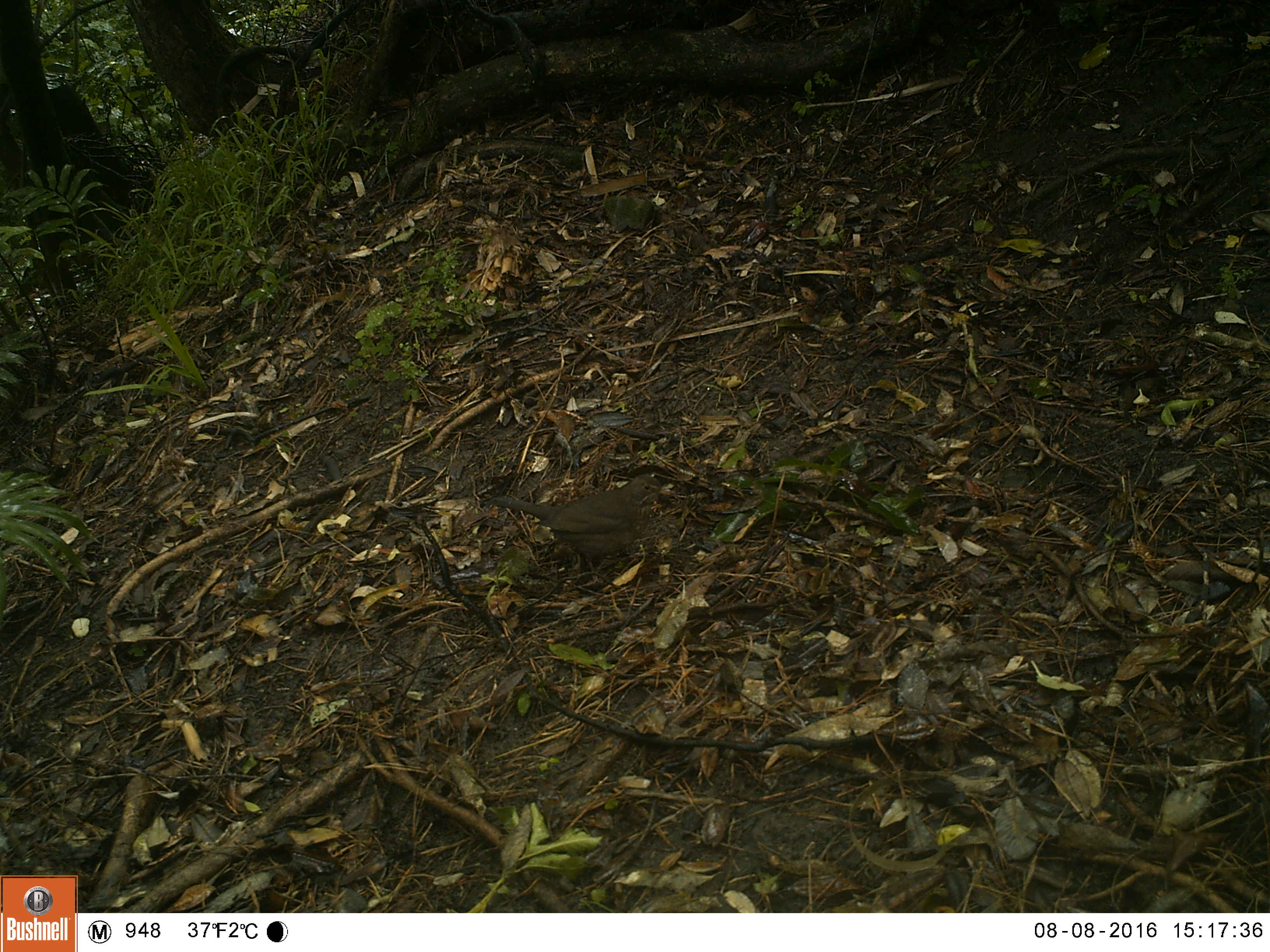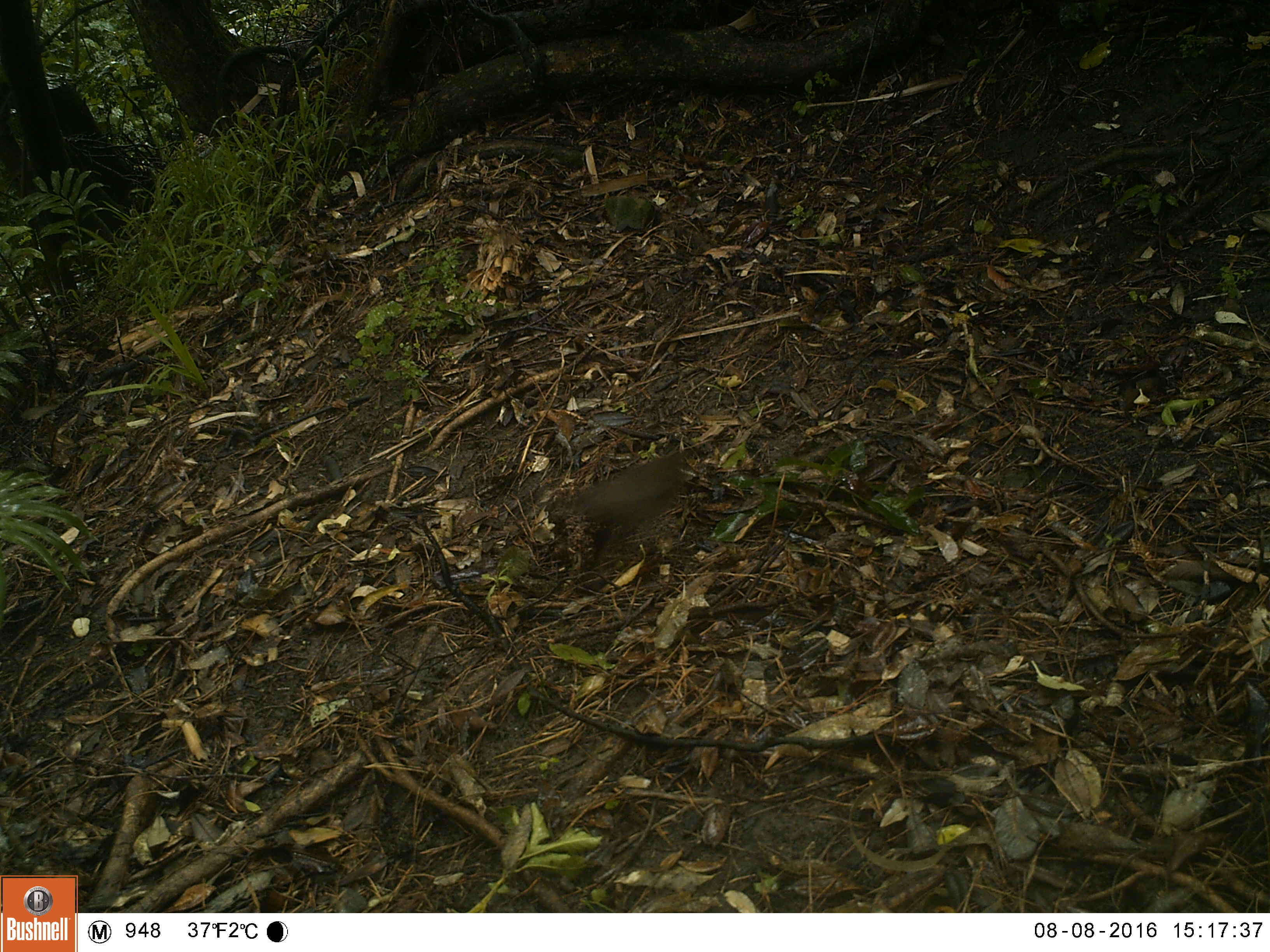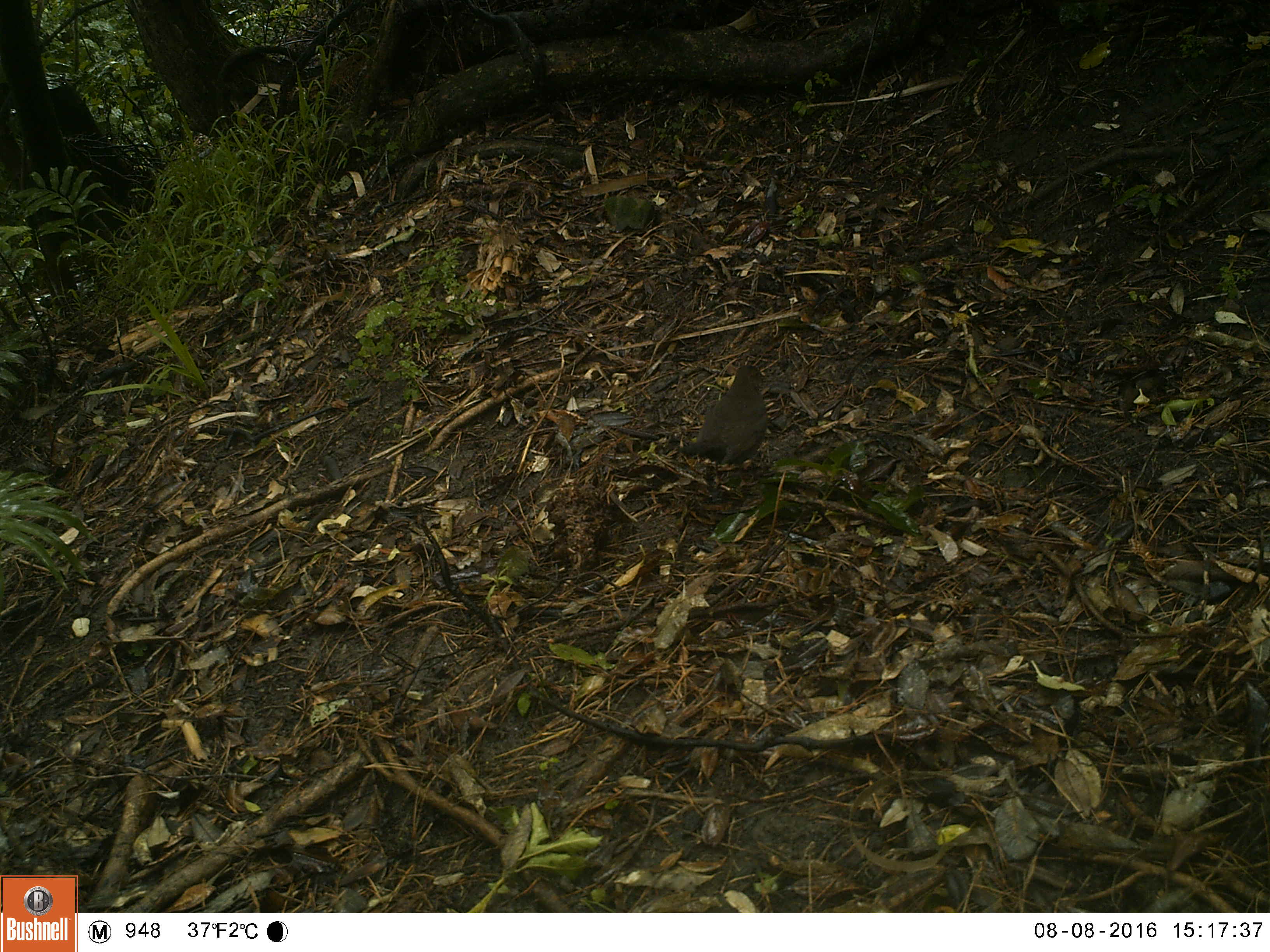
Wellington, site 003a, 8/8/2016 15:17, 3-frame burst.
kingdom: Animalia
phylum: Chordata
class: Aves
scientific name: Aves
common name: bird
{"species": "bird (Aves)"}